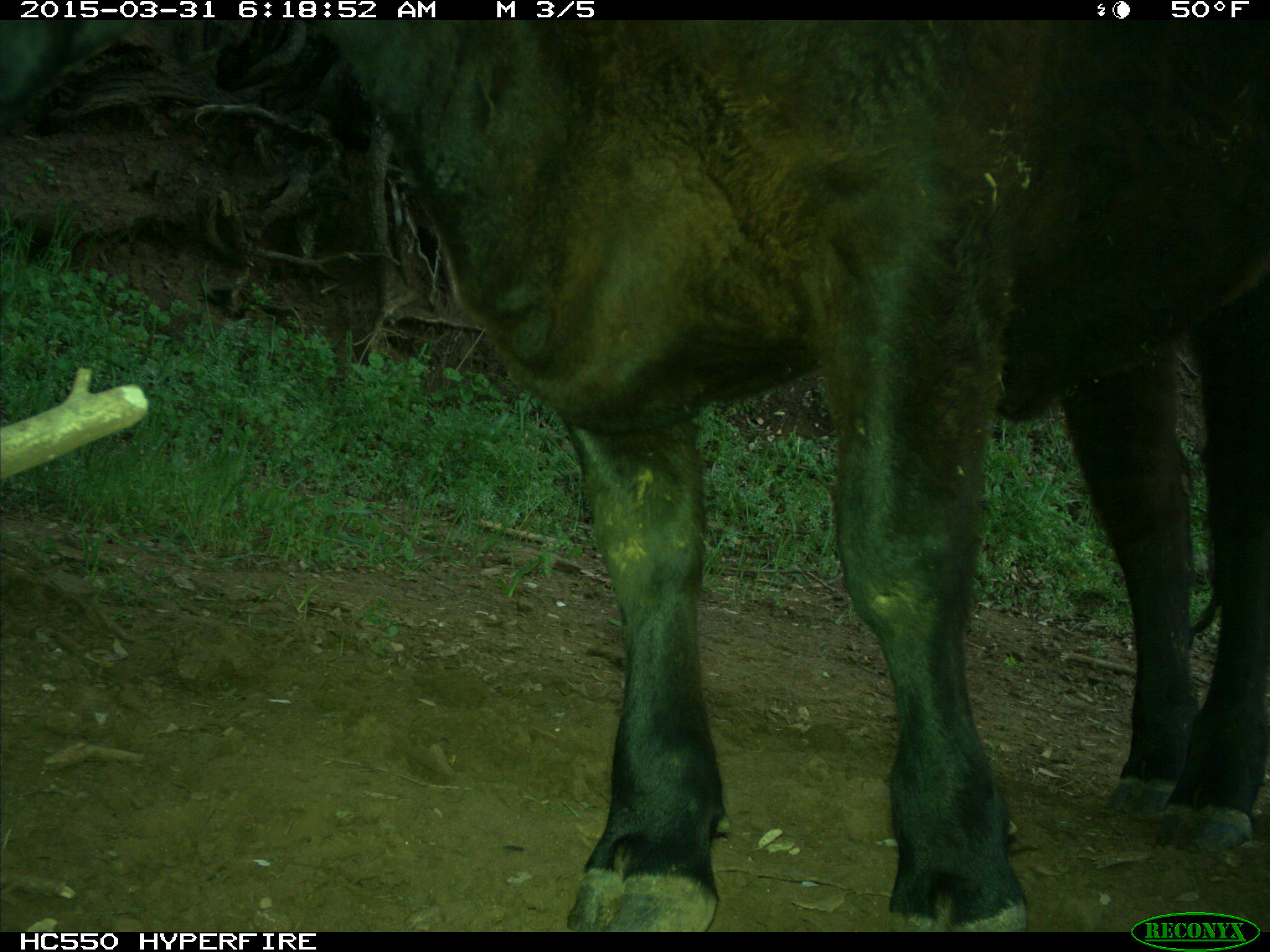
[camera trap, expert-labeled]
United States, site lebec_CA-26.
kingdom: Animalia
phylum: Chordata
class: Mammalia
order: Artiodactyla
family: Bovidae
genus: Bos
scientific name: Bos taurus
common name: domestic cow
Bos taurus (domestic cow).